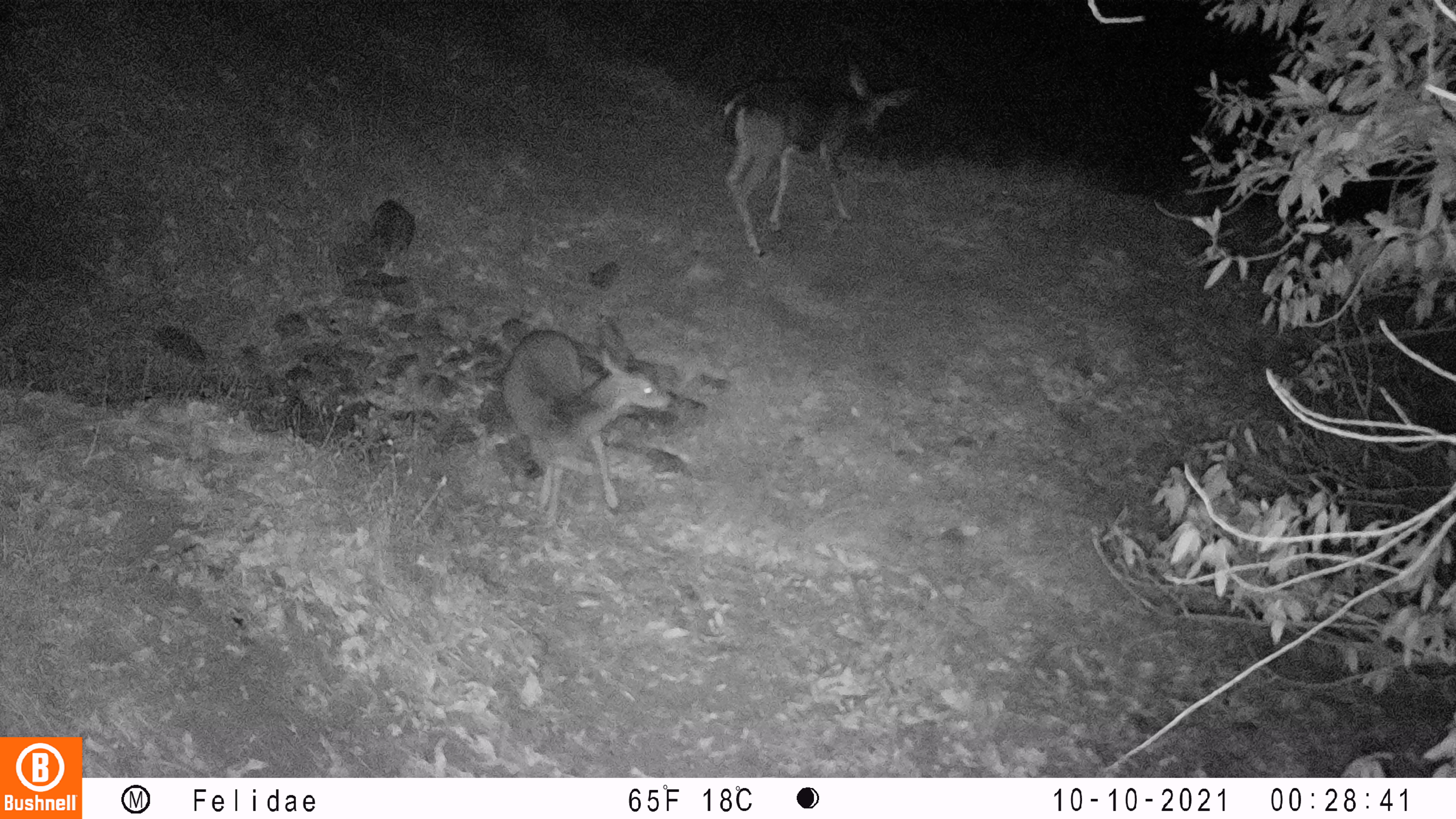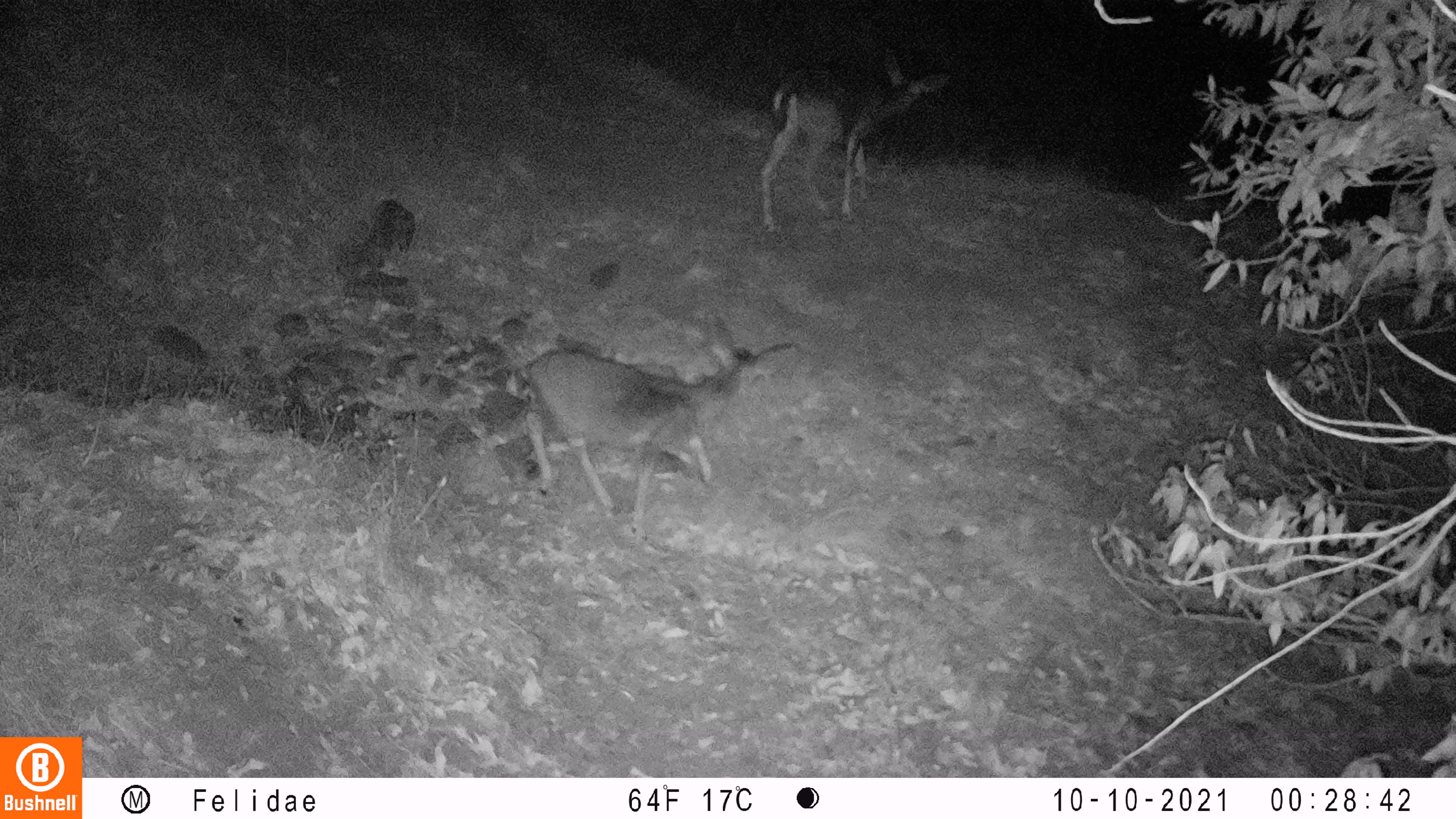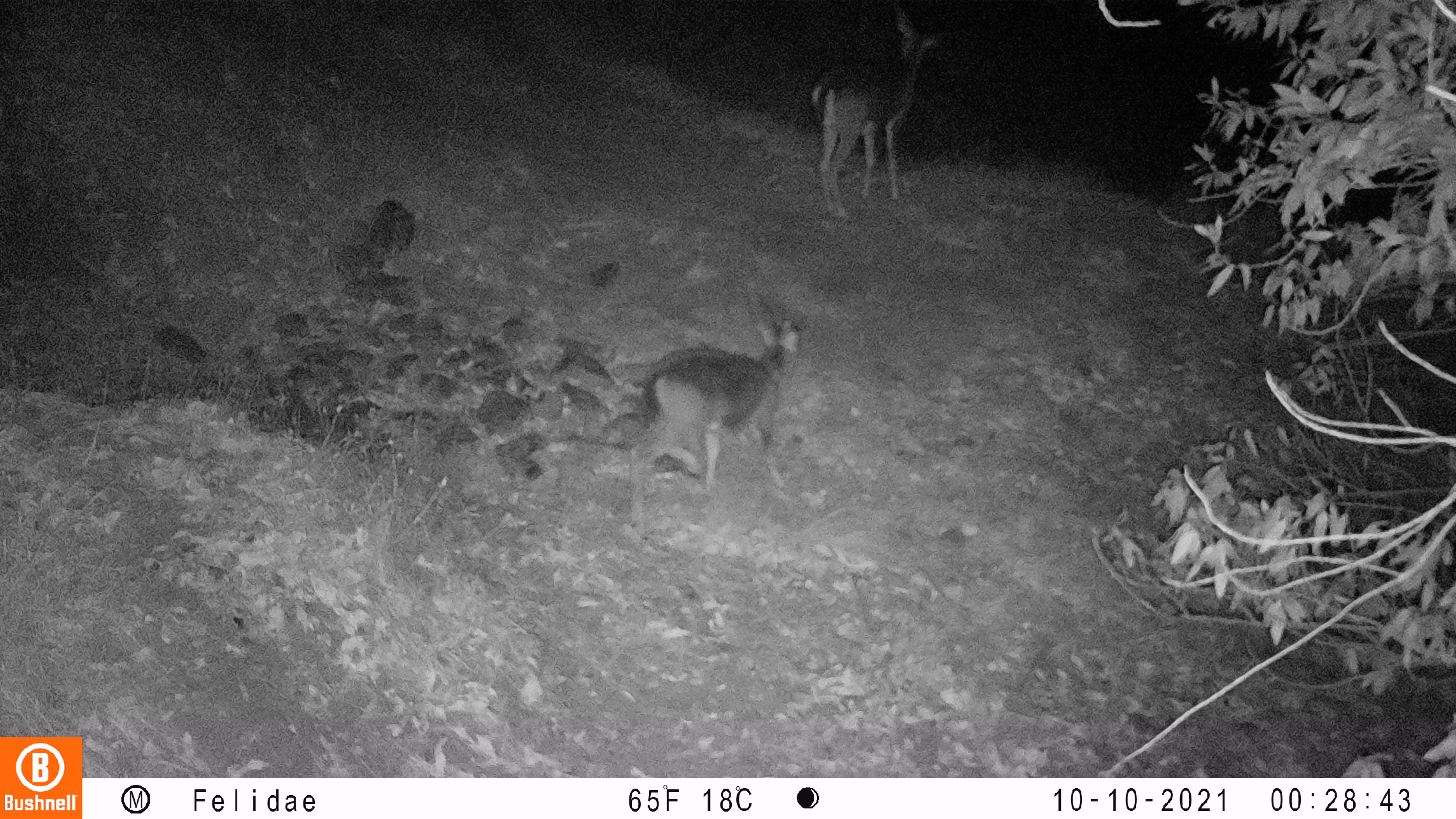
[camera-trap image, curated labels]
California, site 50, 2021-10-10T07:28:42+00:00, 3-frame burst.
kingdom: Animalia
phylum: Chordata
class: Mammalia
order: Artiodactyla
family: Cervidae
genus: Odocoileus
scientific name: Odocoileus hemionus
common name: mule deer